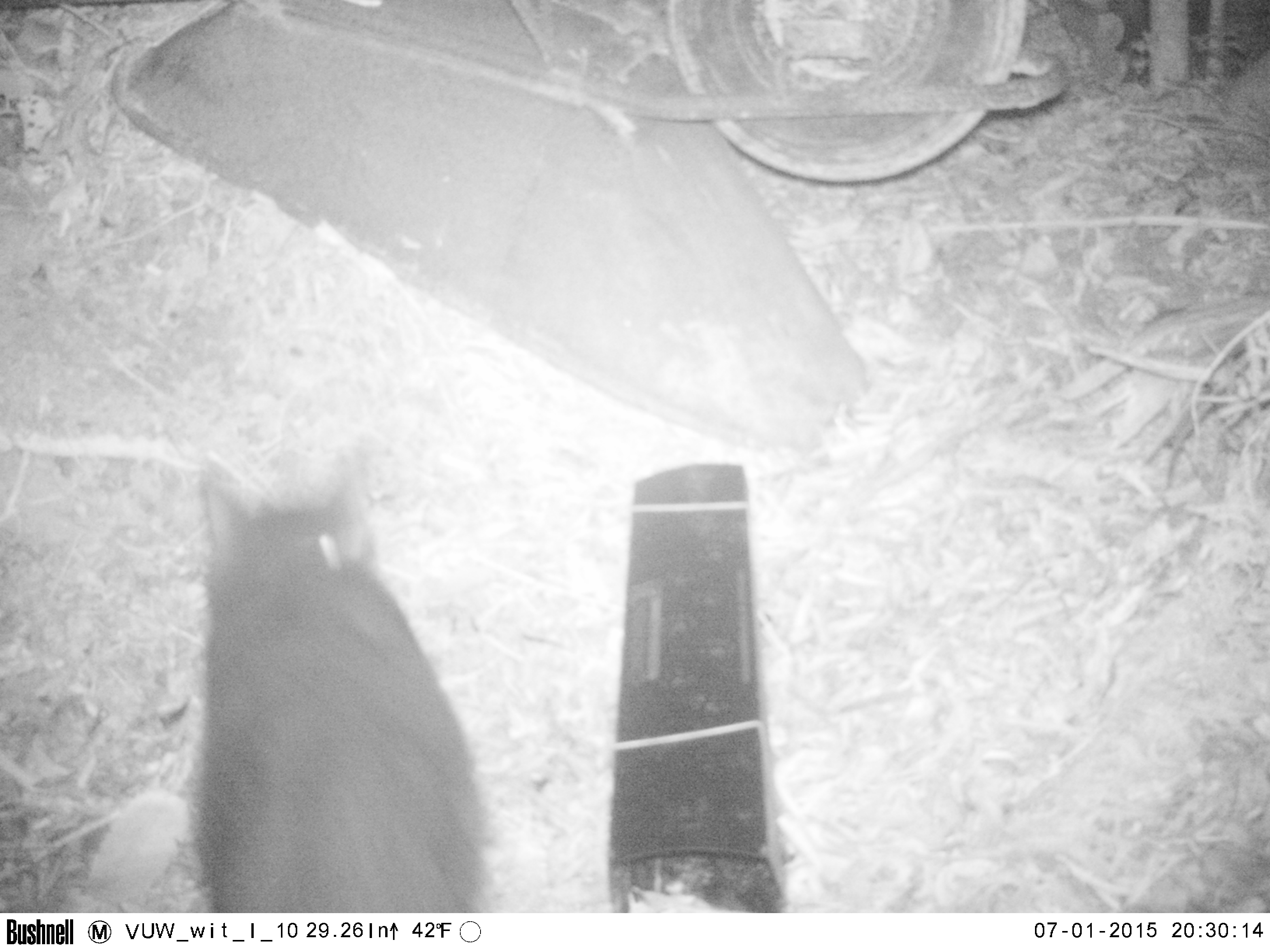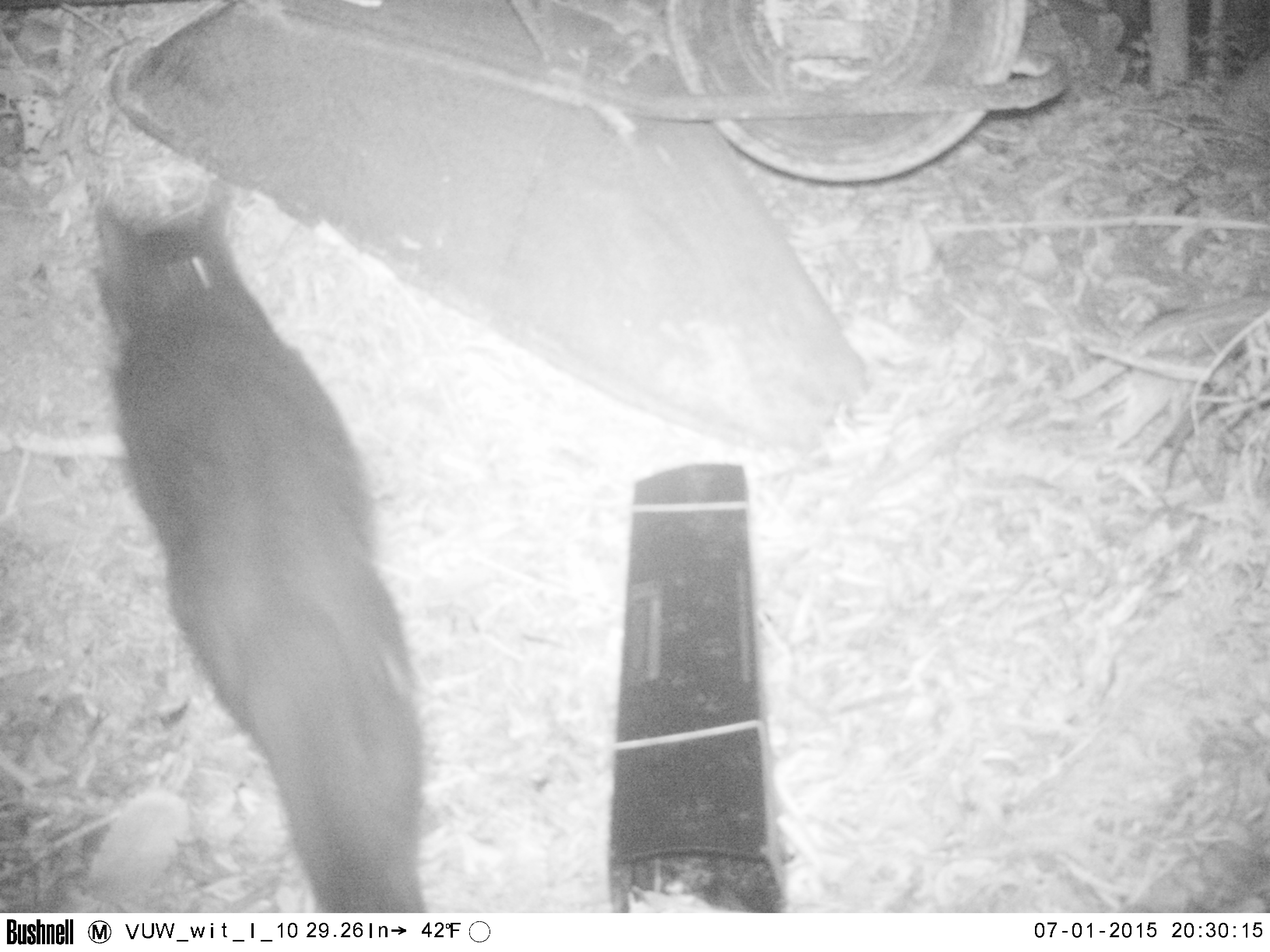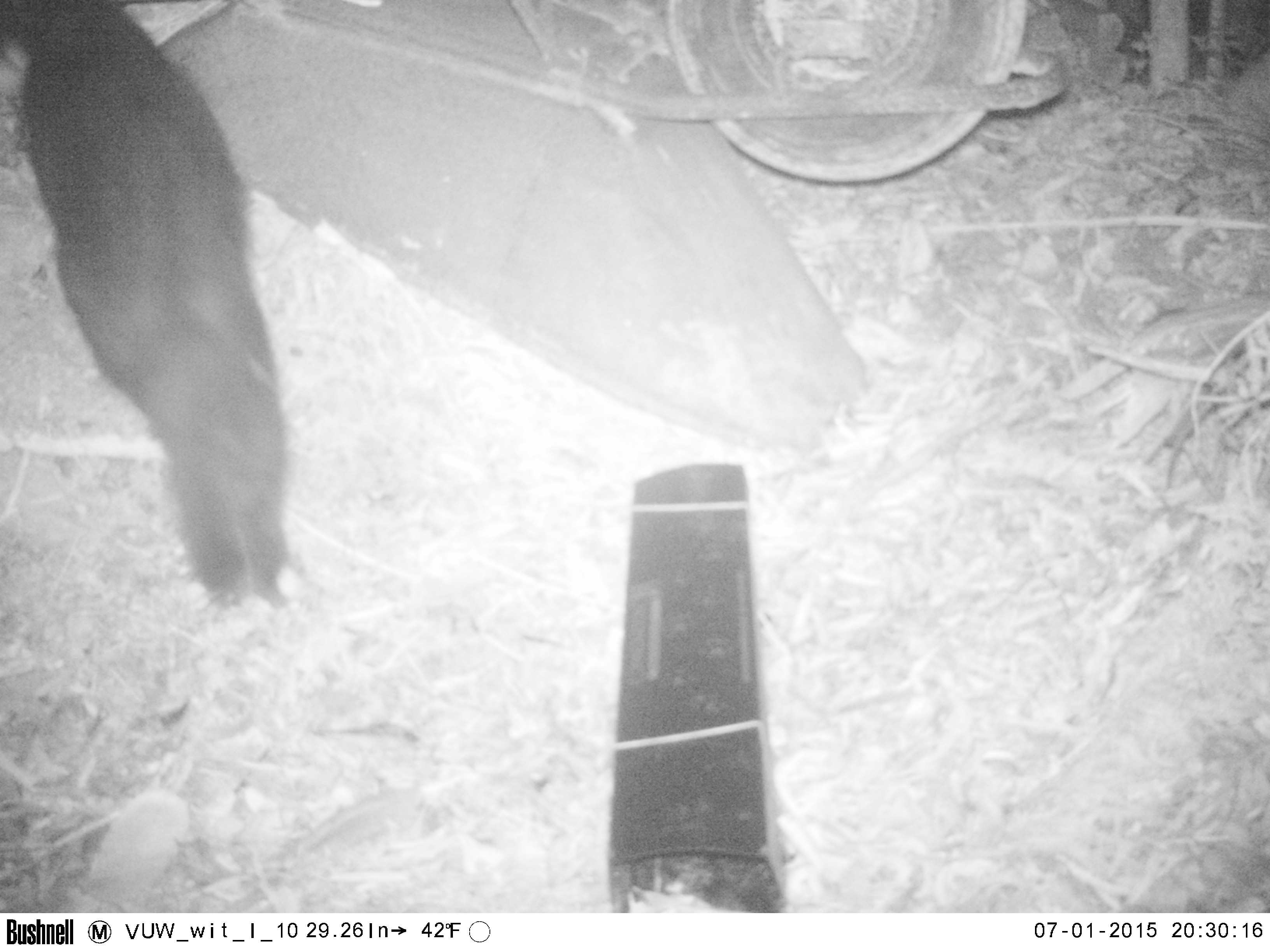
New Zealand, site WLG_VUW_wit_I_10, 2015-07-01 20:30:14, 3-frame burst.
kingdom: Animalia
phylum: Chordata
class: Mammalia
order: Carnivora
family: Felidae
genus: Felis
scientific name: Felis catus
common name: domestic cat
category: cat